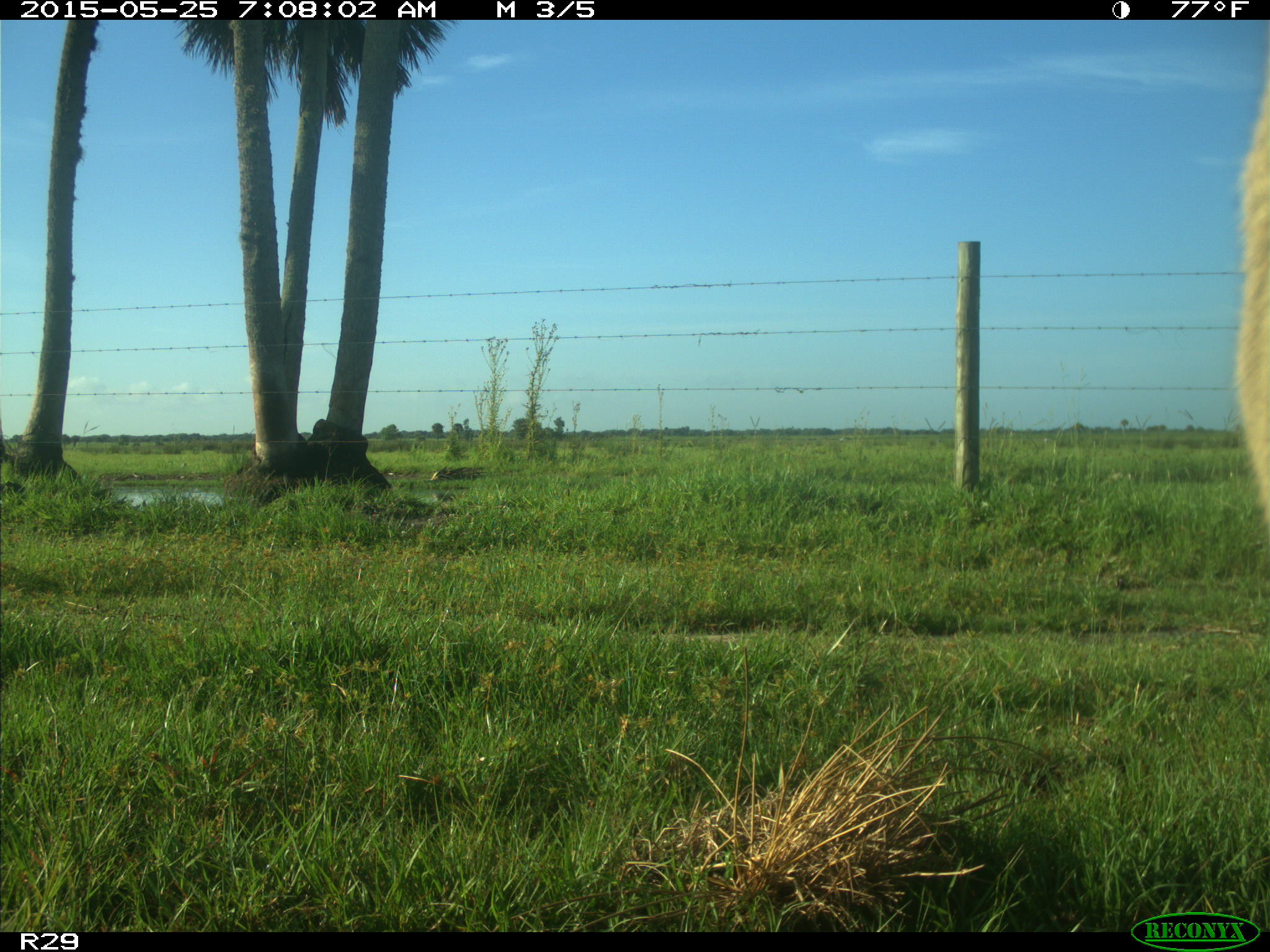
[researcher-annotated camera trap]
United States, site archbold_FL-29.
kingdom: Animalia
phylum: Chordata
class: Mammalia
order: Artiodactyla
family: Cervidae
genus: Odocoileus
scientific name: Odocoileus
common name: deer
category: unidentified deer